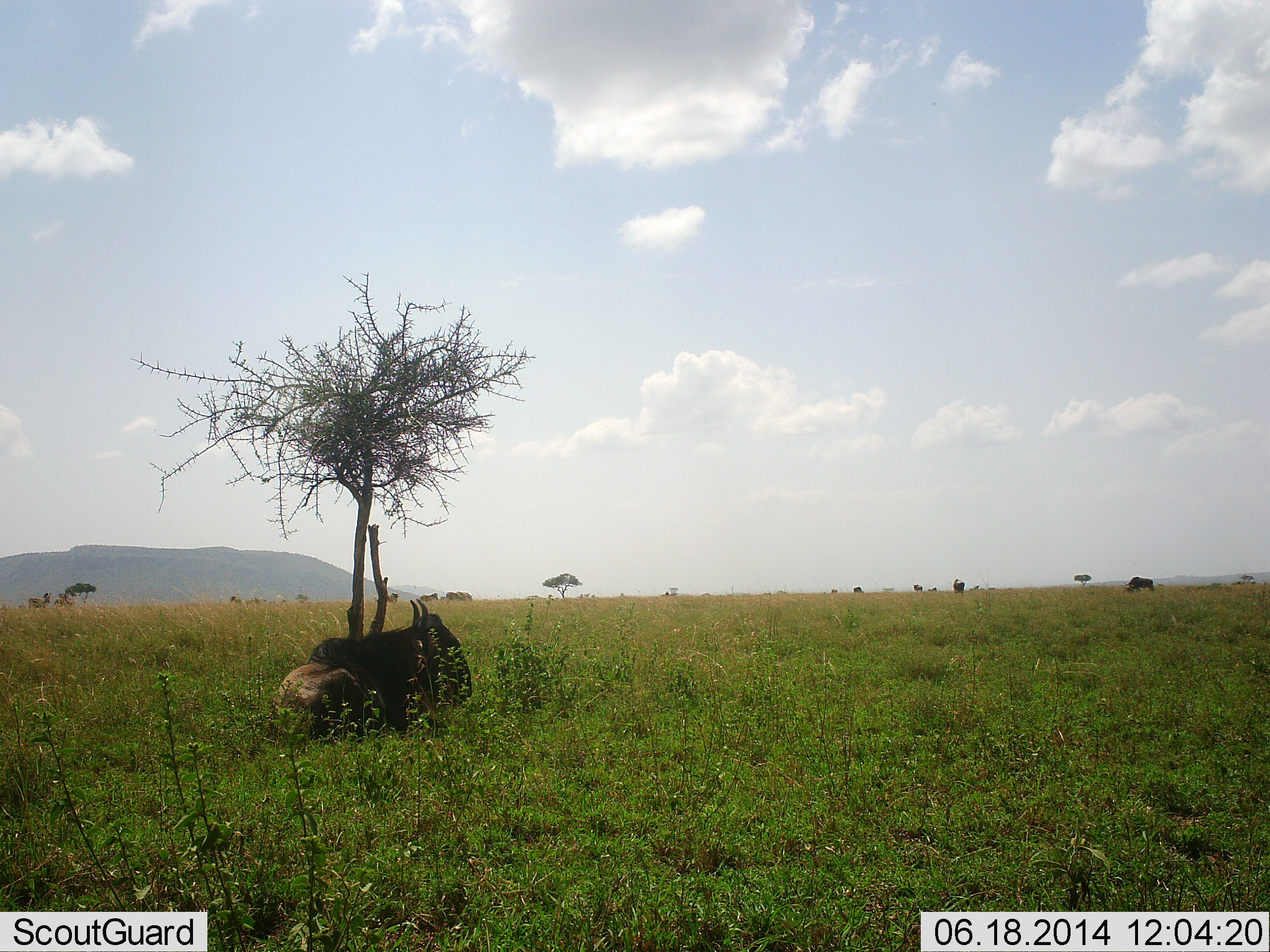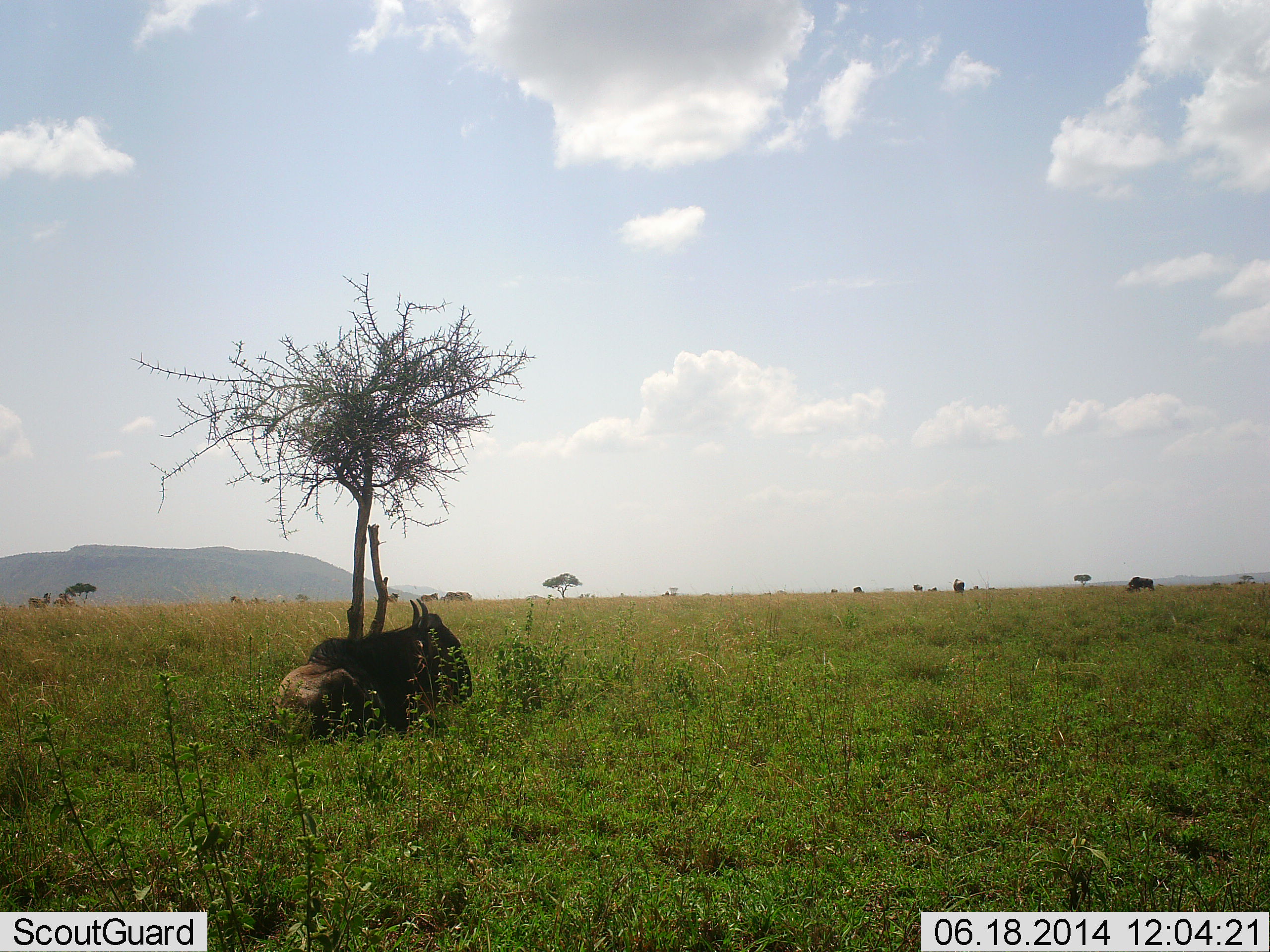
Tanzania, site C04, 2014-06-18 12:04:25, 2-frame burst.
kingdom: Animalia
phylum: Chordata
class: Mammalia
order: Artiodactyla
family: Bovidae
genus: Connochaetes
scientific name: Connochaetes taurinus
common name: blue wildebeest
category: wildebeest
Wildebeest (blue wildebeest) (Connochaetes taurinus), count 2. Behavior (volunteer vote fractions): standing 45%, resting 100%, moving 9%, interacting 0%. Young present (vote fraction): 9%. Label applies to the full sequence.